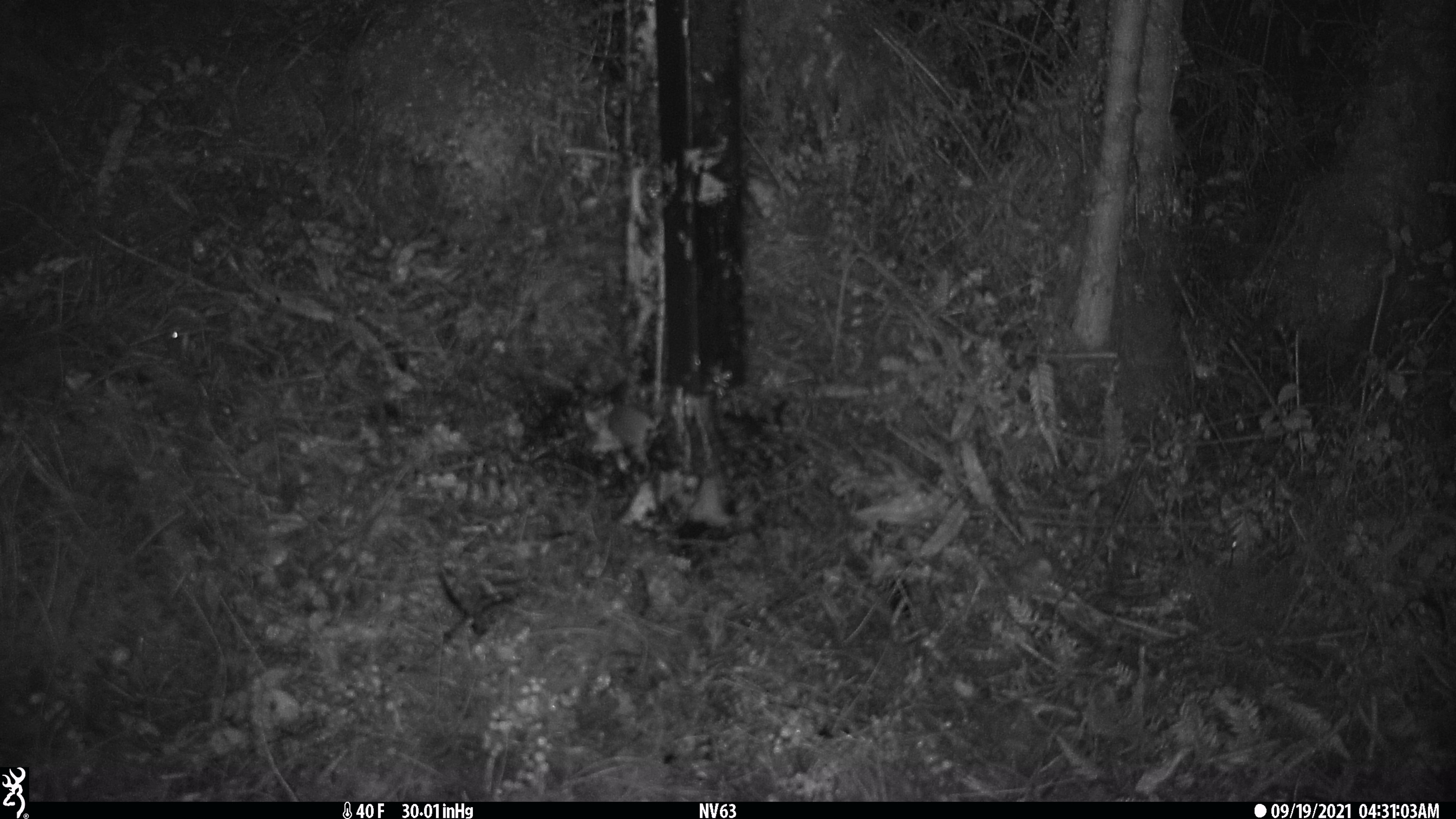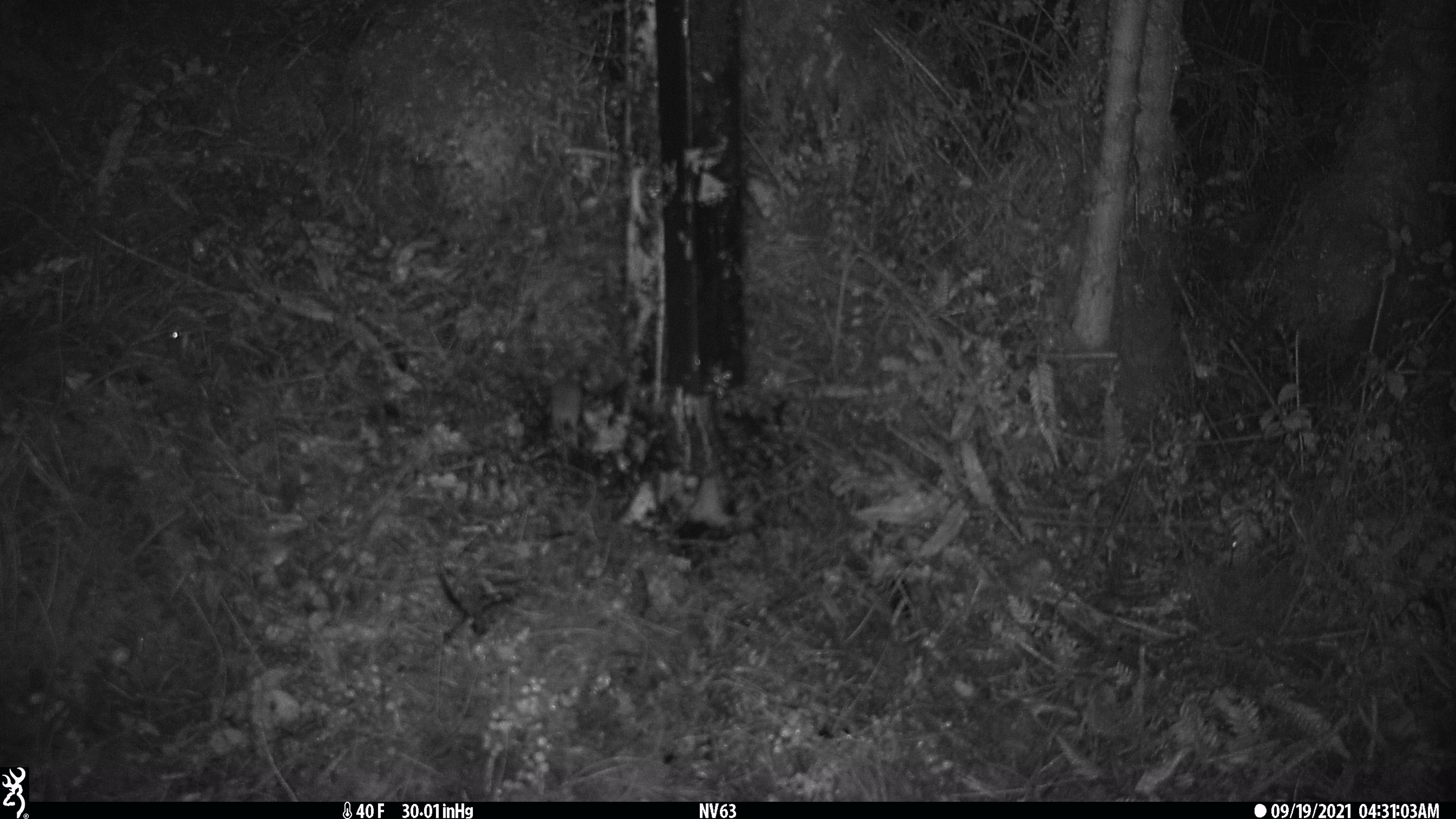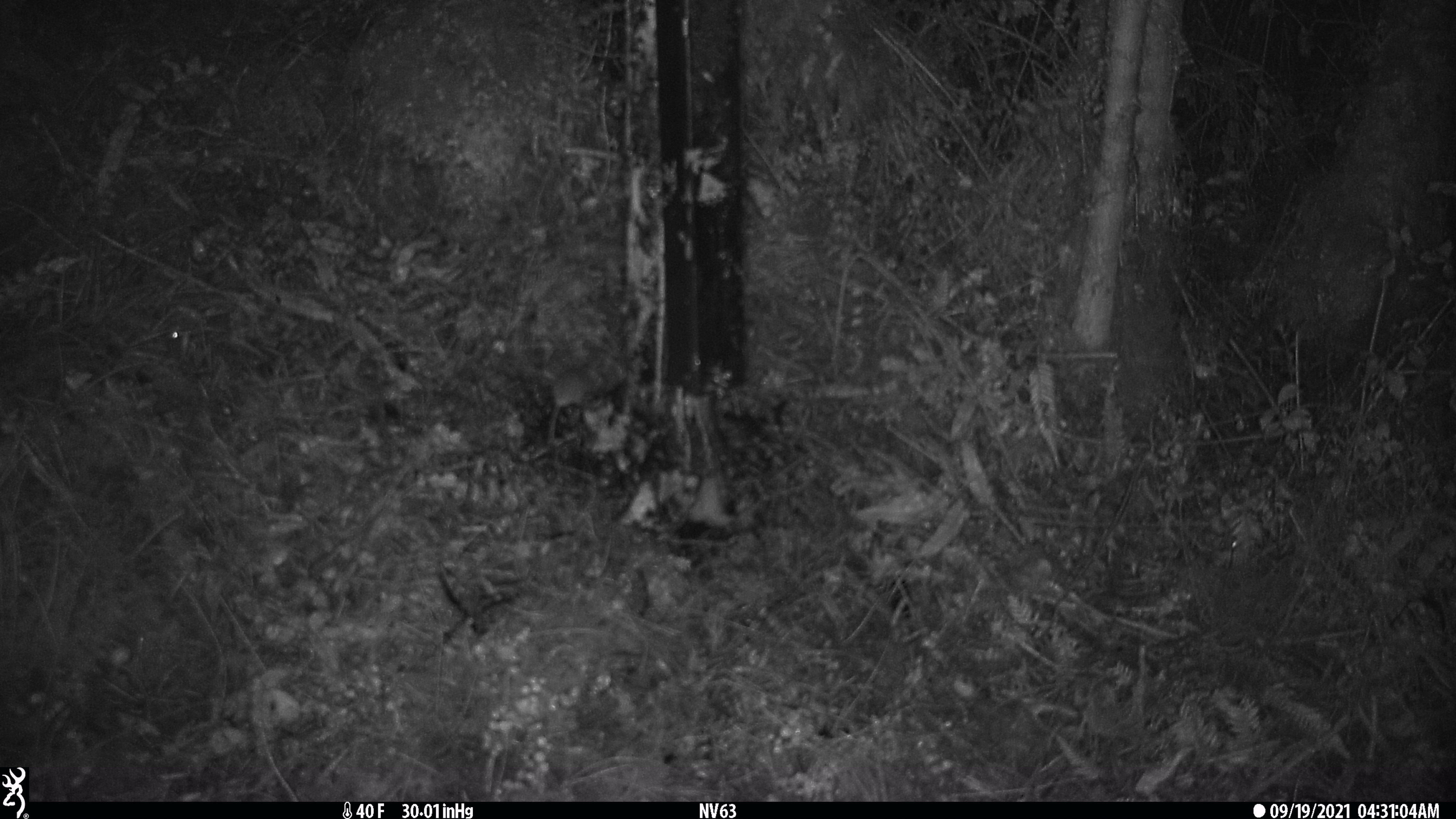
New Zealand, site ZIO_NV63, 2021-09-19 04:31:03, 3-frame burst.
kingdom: Animalia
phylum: Chordata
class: Mammalia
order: Rodentia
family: Muridae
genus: Mus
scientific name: Mus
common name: mouse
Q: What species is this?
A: Mouse (Mus).